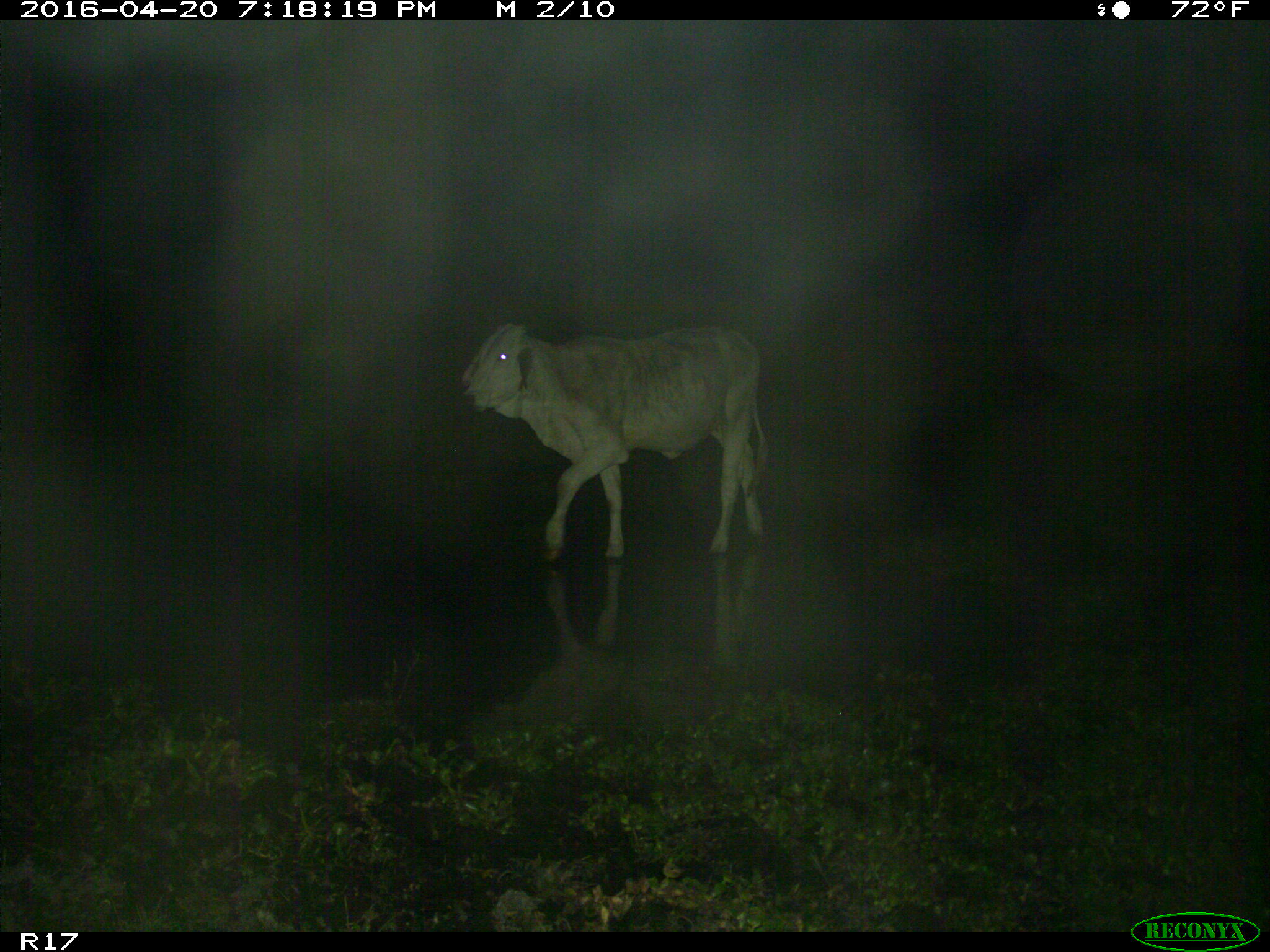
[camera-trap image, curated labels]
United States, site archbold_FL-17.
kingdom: Animalia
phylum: Chordata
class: Mammalia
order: Artiodactyla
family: Bovidae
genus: Bos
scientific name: Bos taurus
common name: domestic cow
Bos taurus (domestic cow).